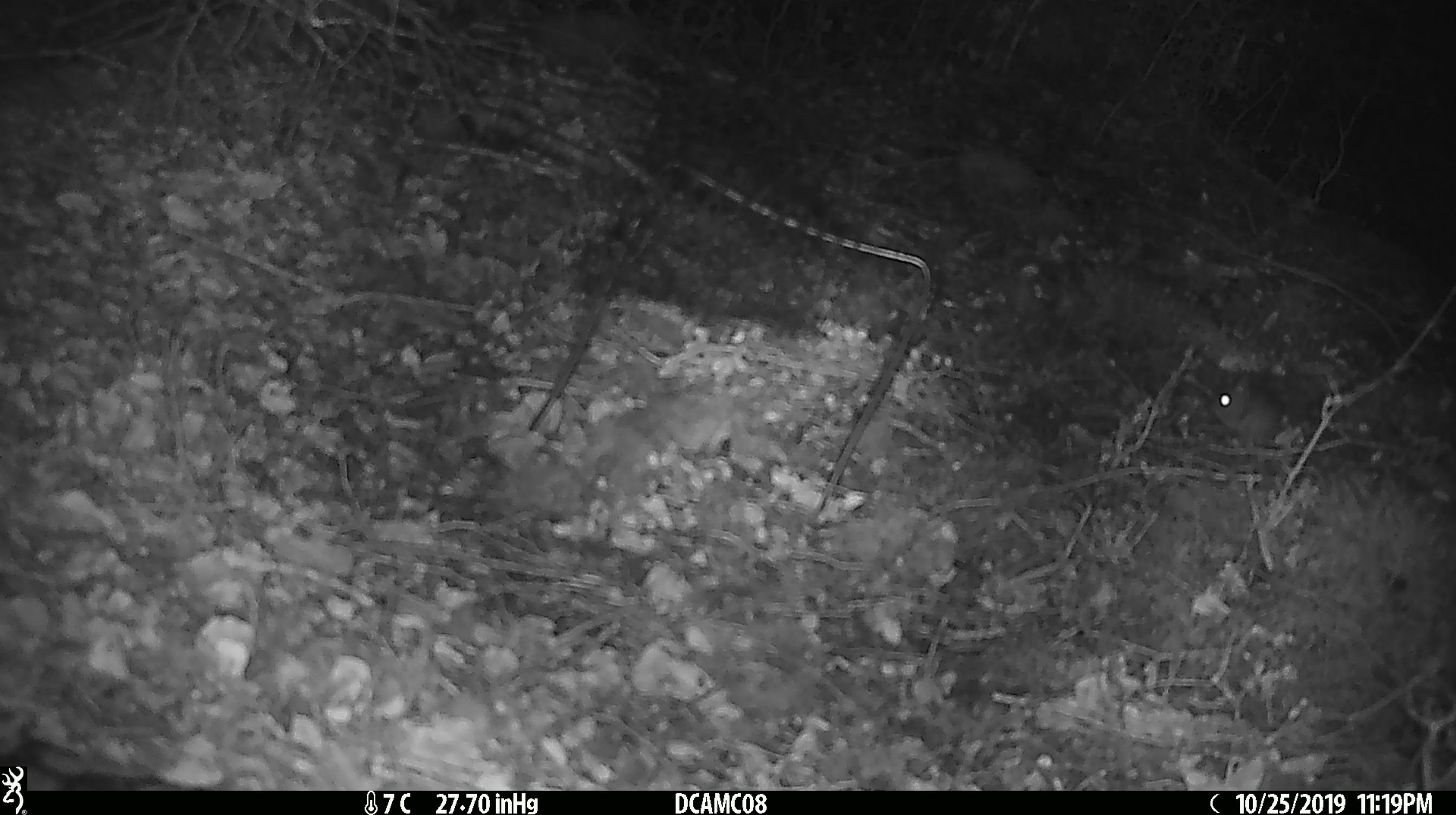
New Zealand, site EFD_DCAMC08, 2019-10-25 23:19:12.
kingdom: Animalia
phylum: Chordata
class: Mammalia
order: Rodentia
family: Muridae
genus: Mus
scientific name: Mus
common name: mouse